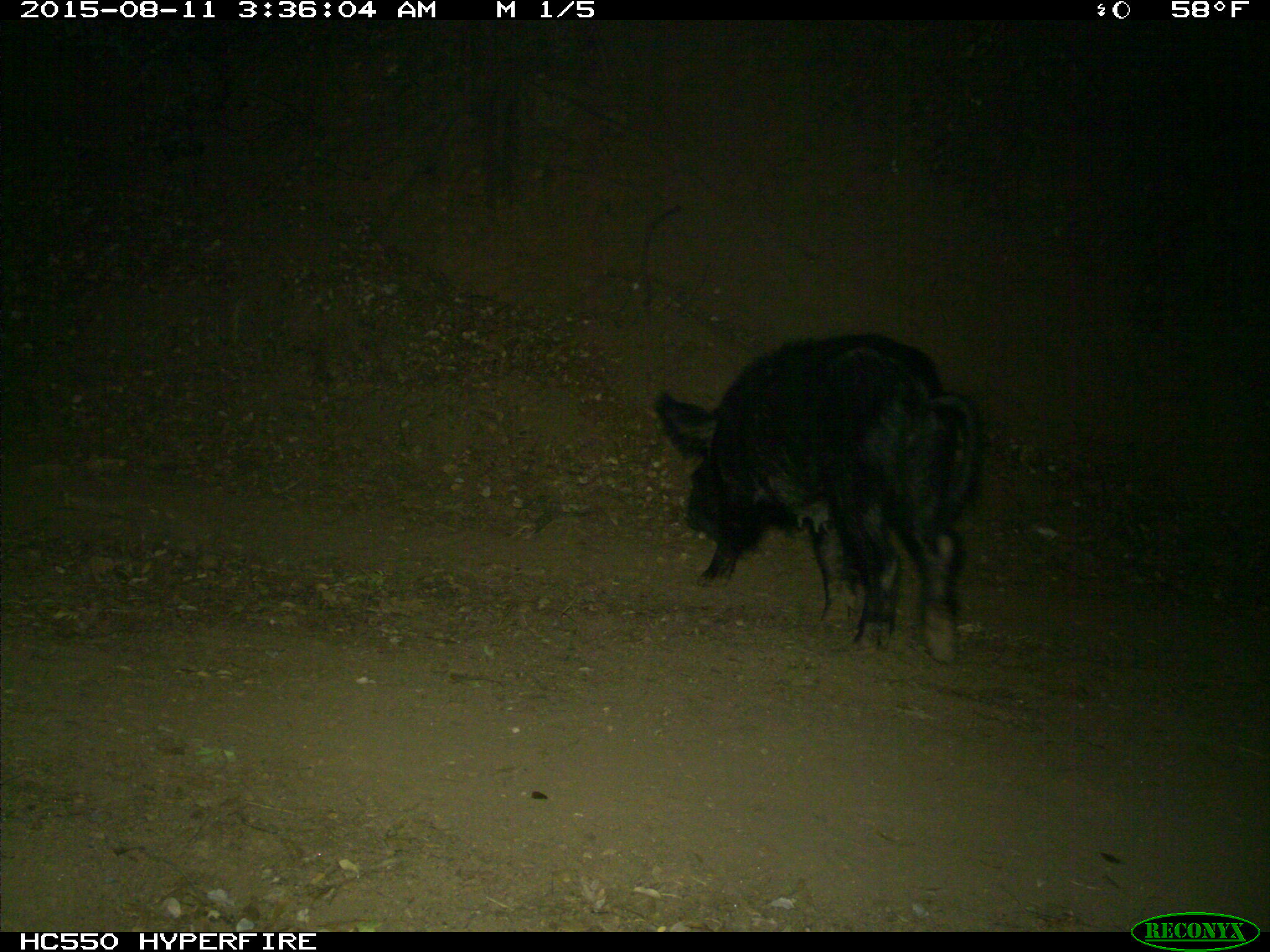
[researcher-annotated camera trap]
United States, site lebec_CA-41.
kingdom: Animalia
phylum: Chordata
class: Mammalia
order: Artiodactyla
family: Suidae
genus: Sus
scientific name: Sus scrofa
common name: wild boar